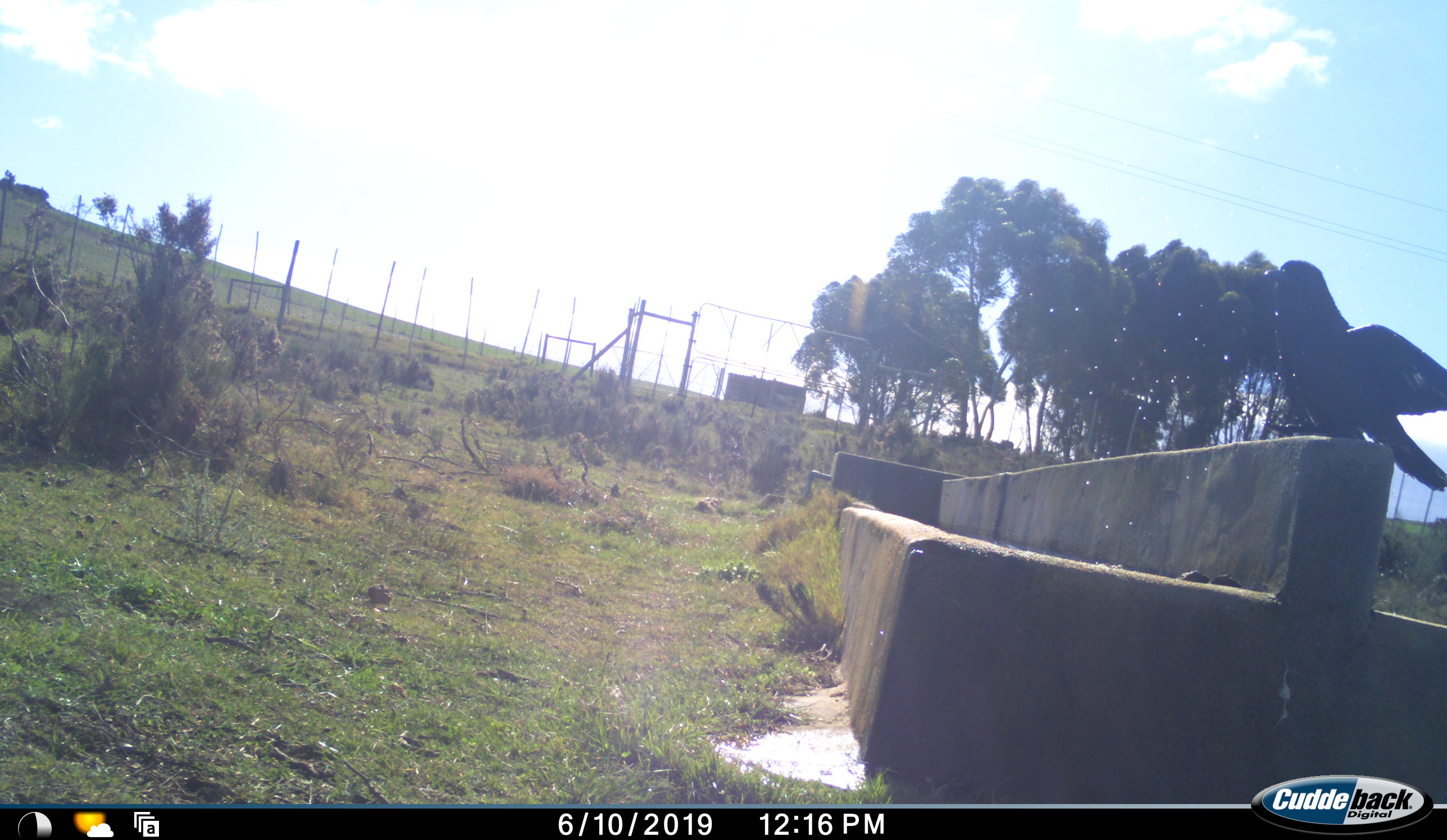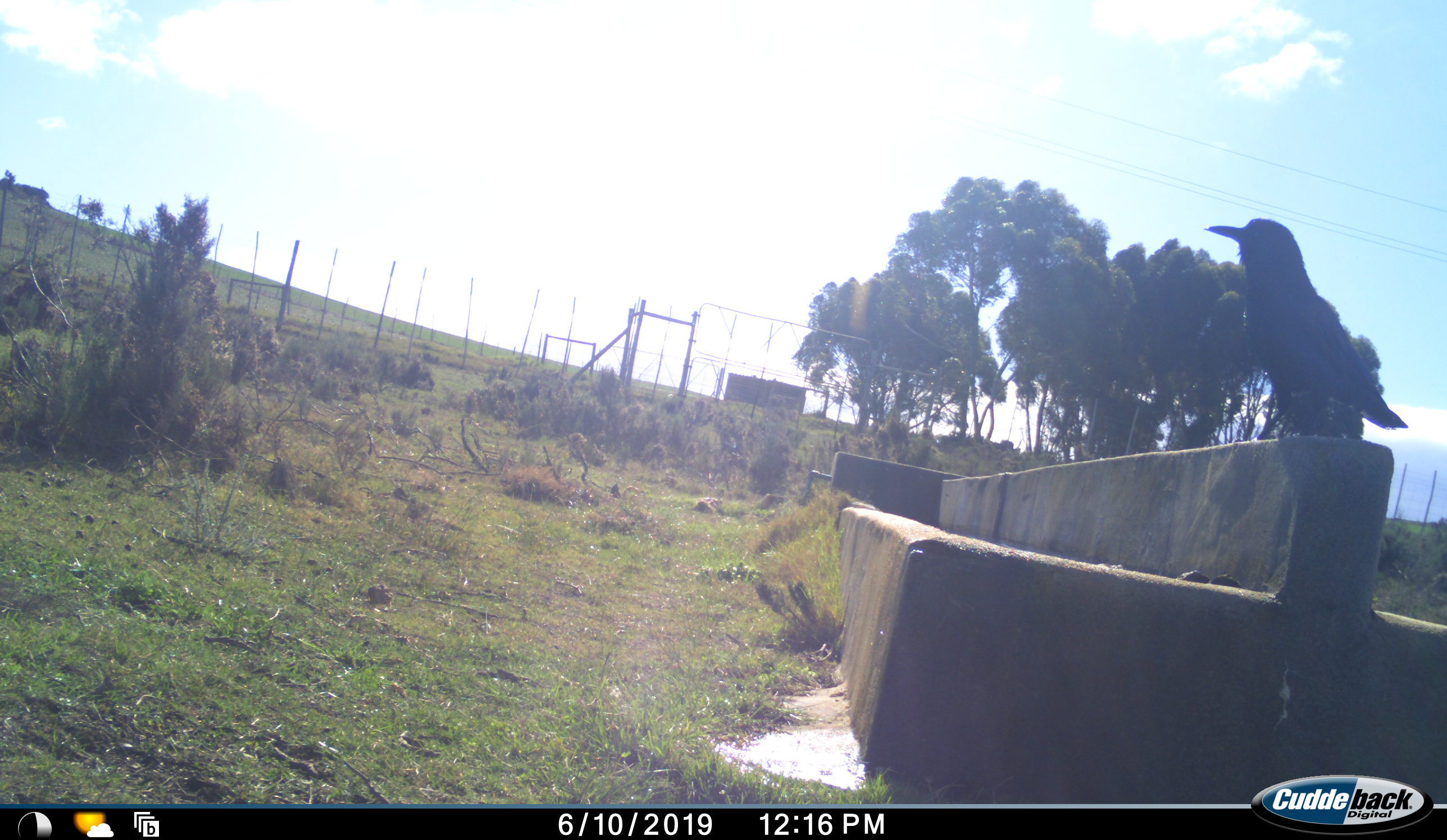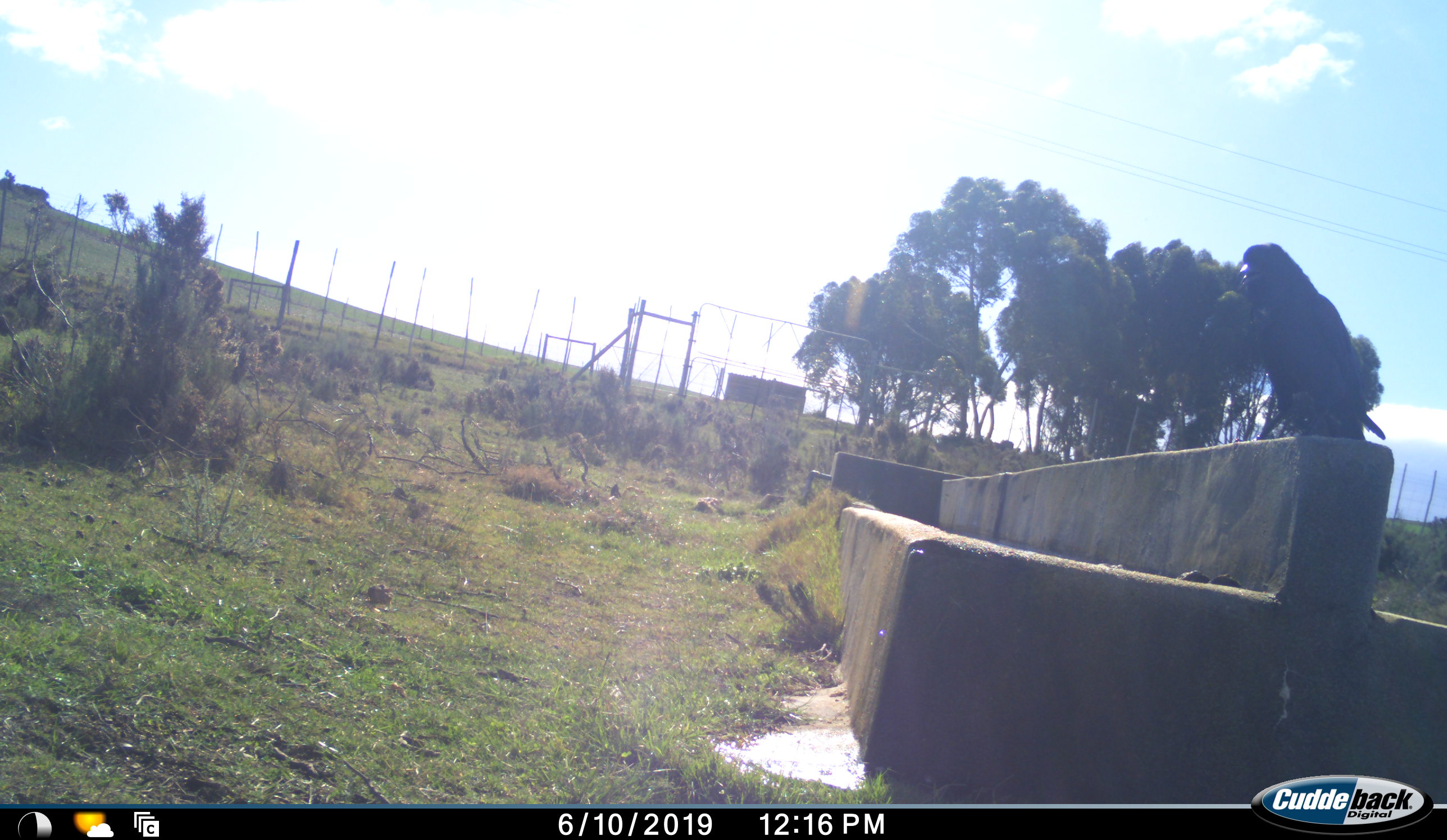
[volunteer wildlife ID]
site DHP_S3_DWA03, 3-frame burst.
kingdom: Animalia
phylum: Chordata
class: Aves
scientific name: Aves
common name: bird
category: birdother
Birdother (bird) (Aves), count 1. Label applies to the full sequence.